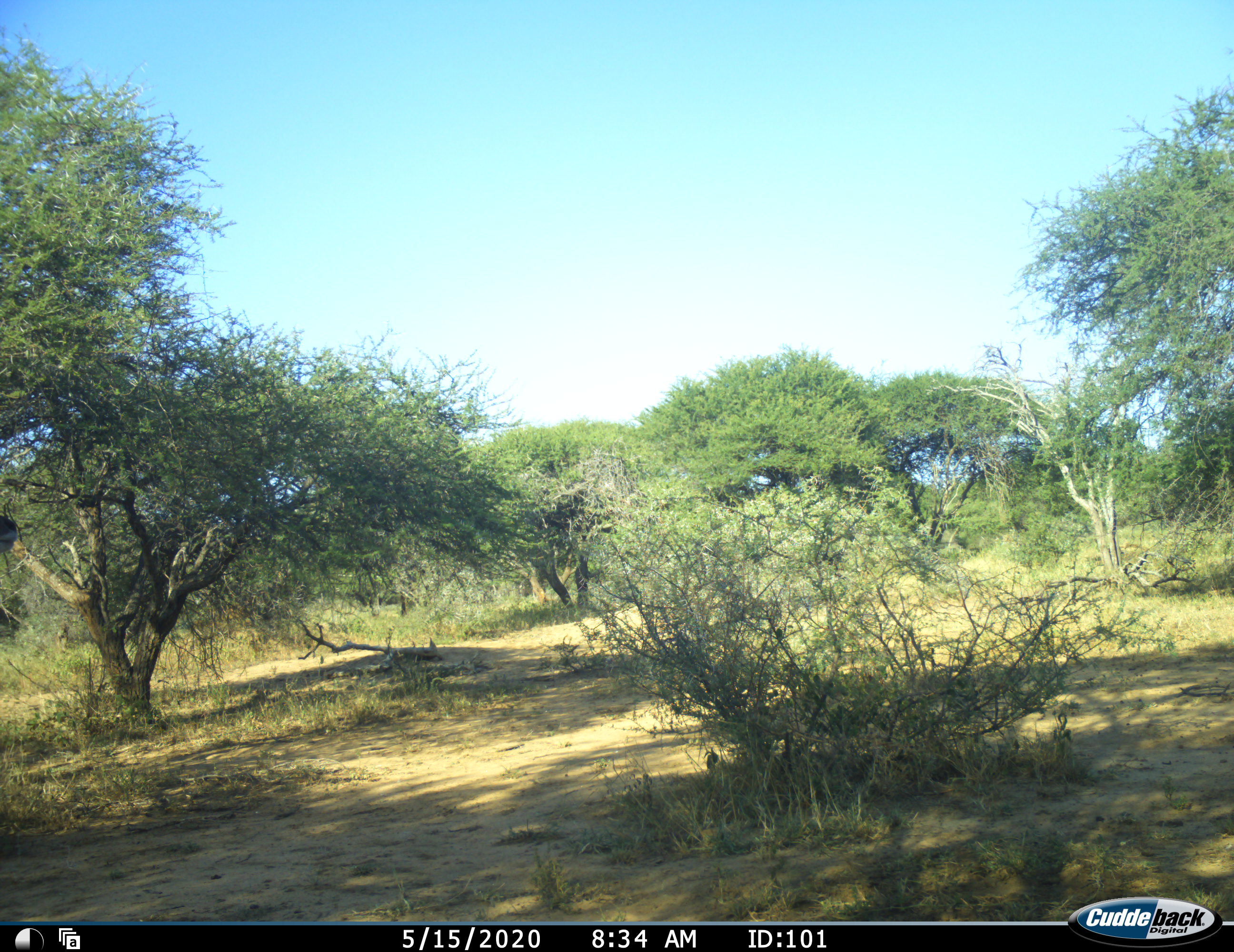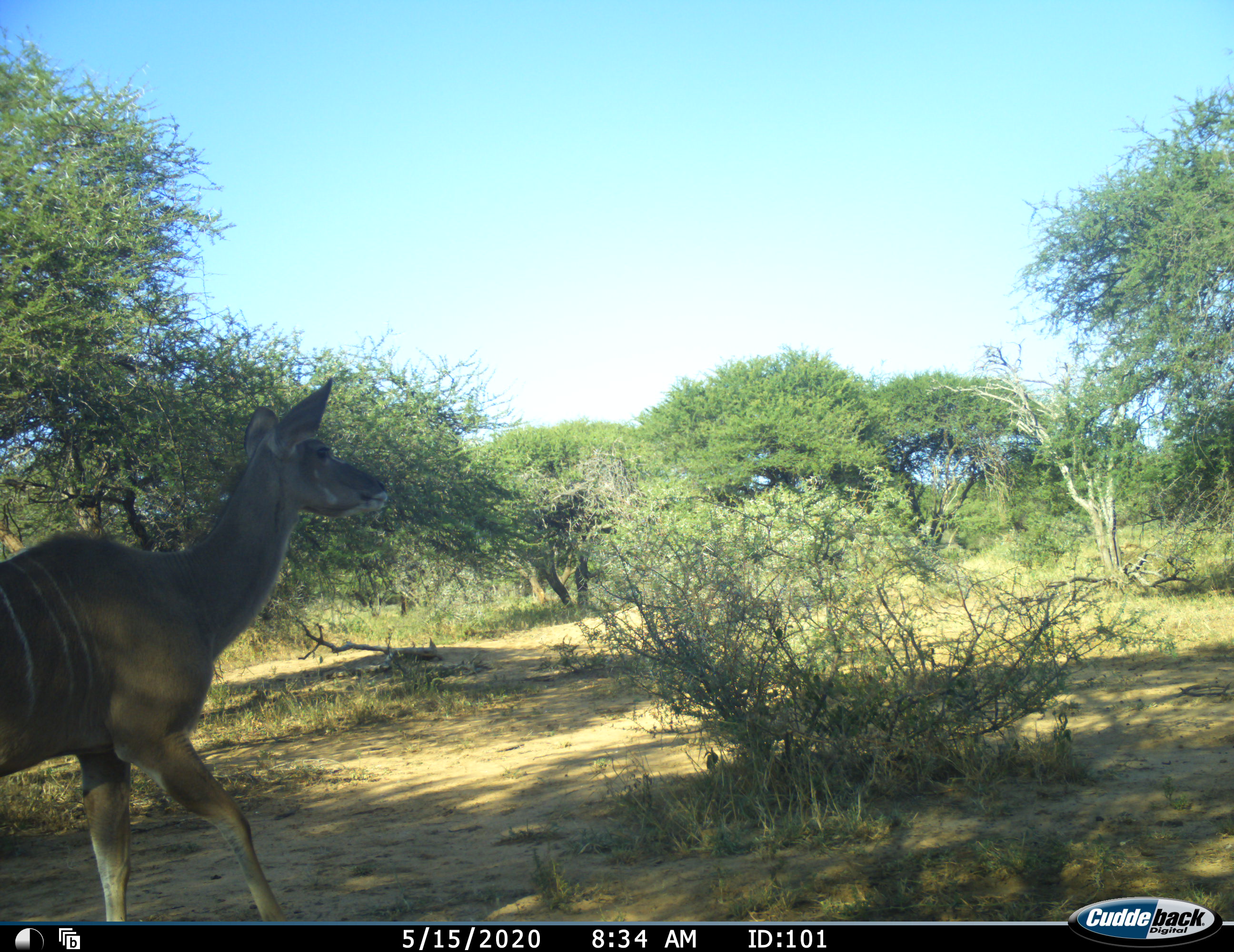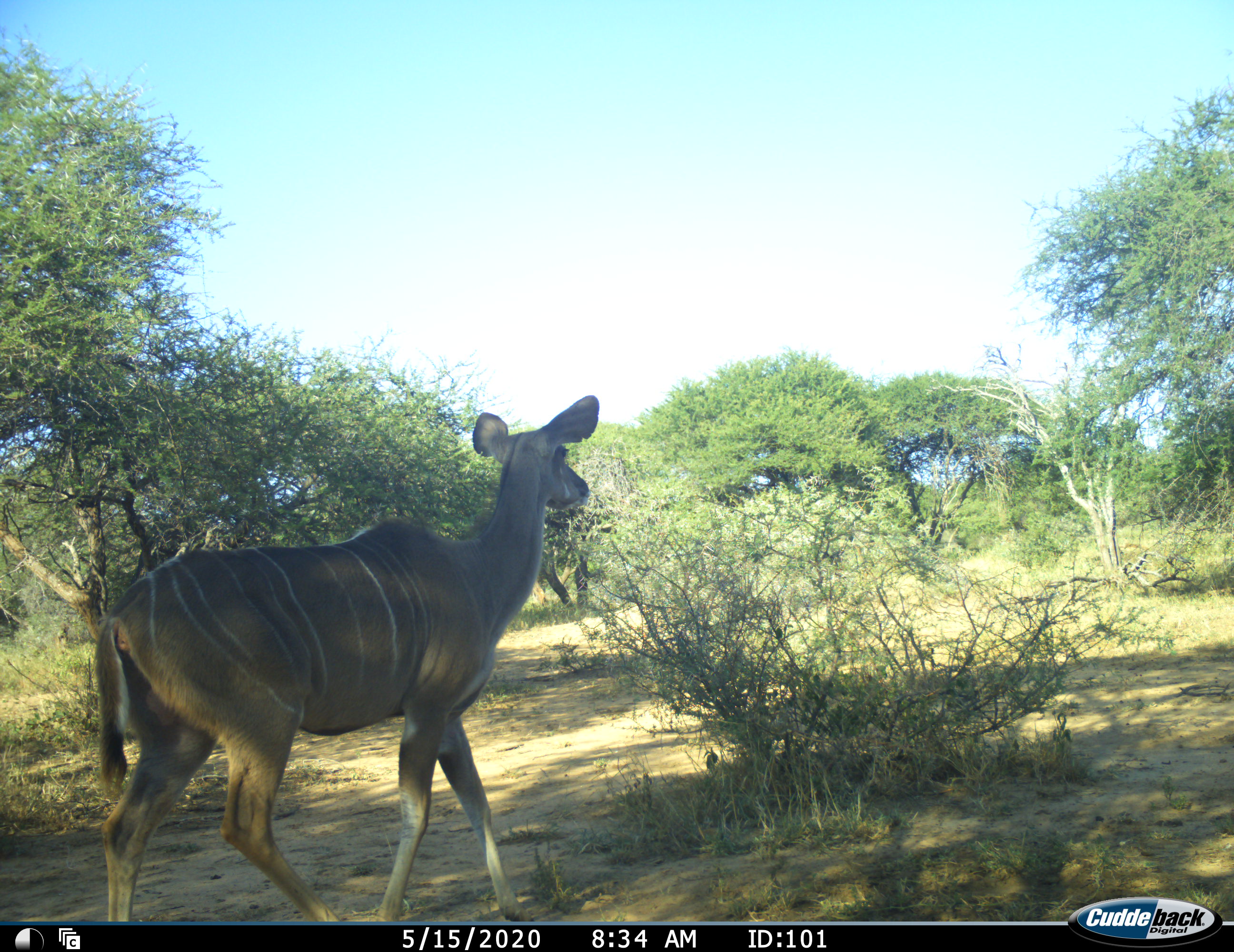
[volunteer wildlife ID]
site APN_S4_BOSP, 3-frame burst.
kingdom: Animalia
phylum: Chordata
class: Mammalia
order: Artiodactyla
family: Bovidae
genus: Tragelaphus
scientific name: Tragelaphus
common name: kudu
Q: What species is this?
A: Kudu (Tragelaphus).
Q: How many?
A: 1.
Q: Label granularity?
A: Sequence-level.